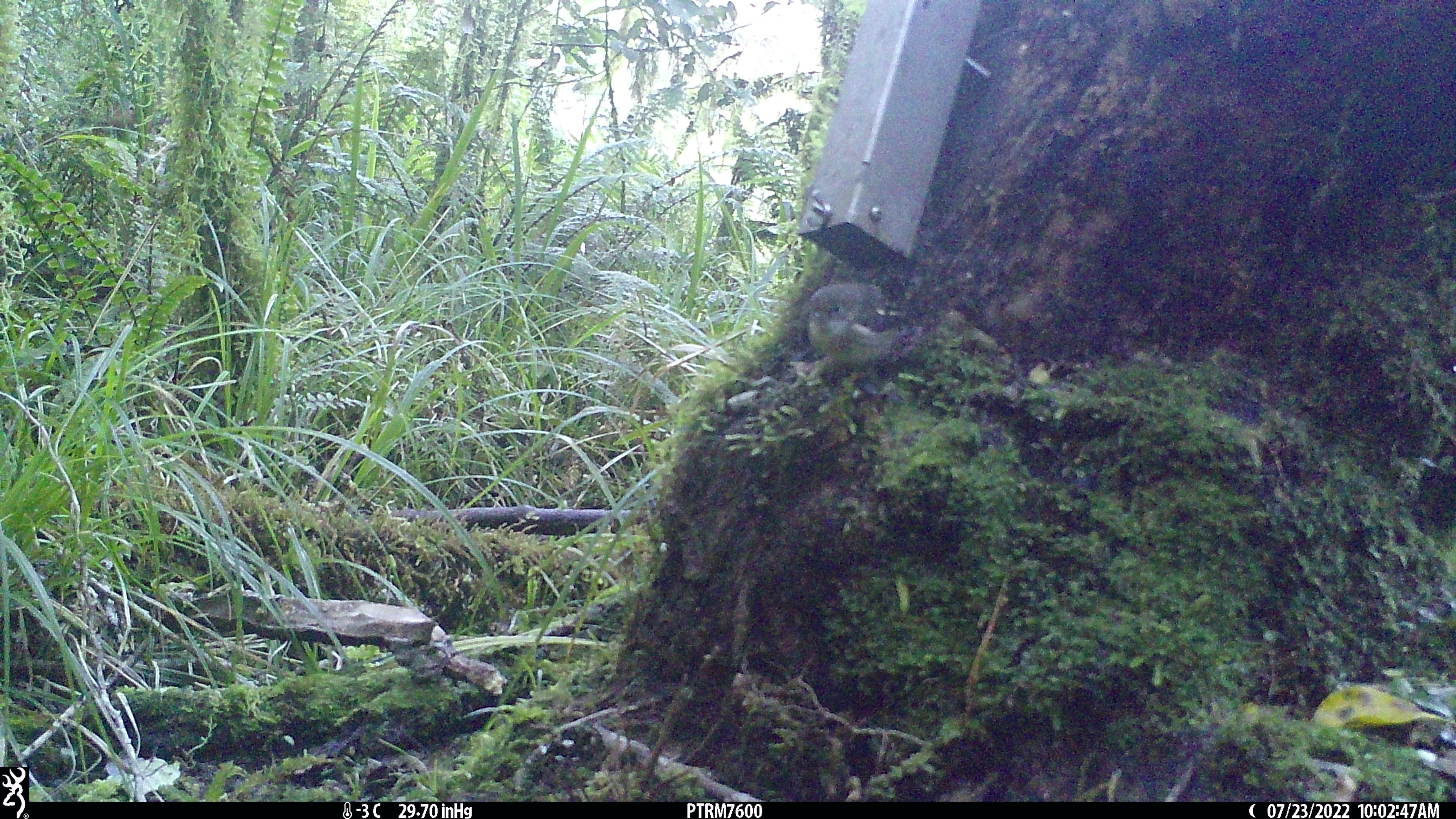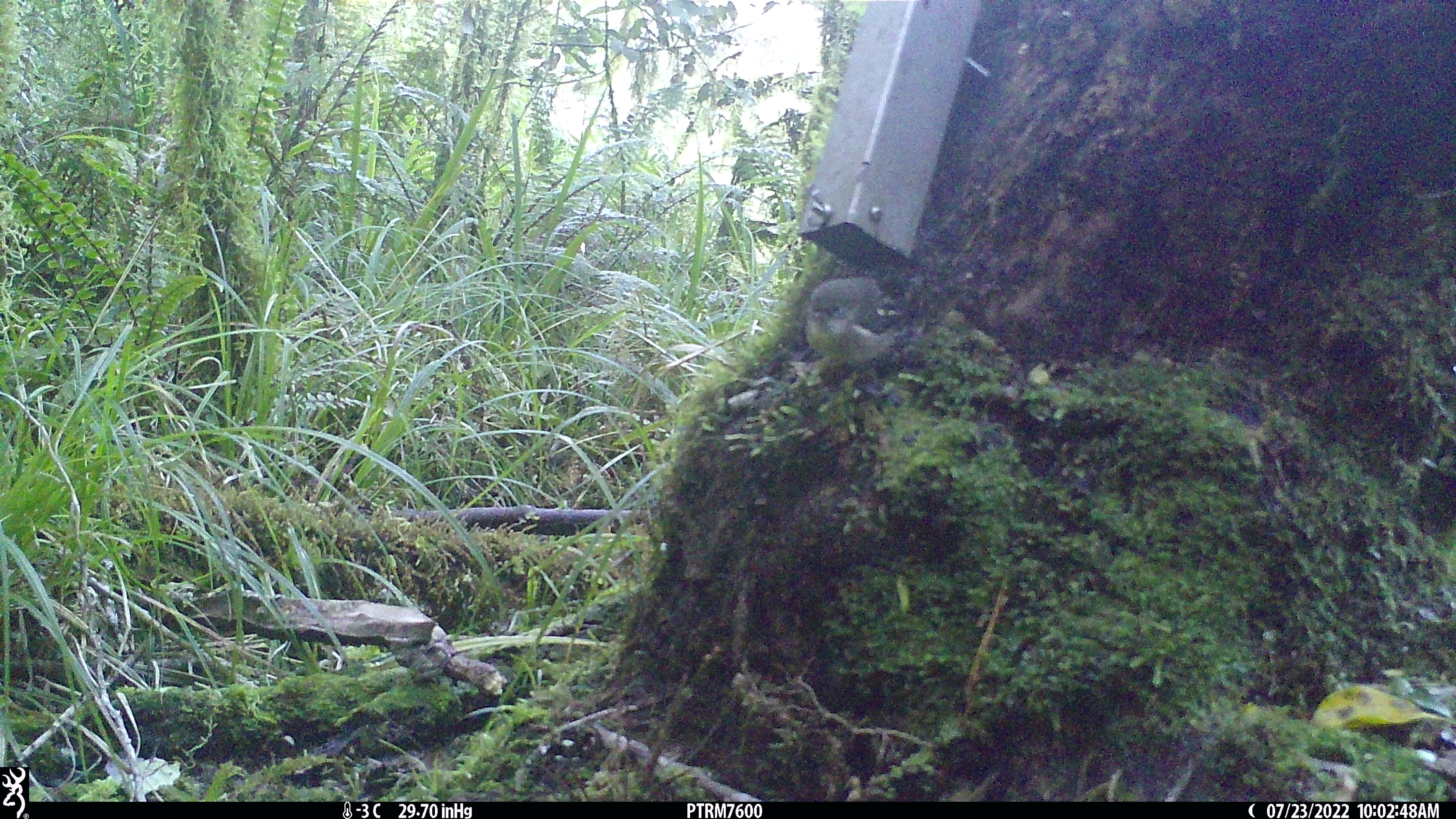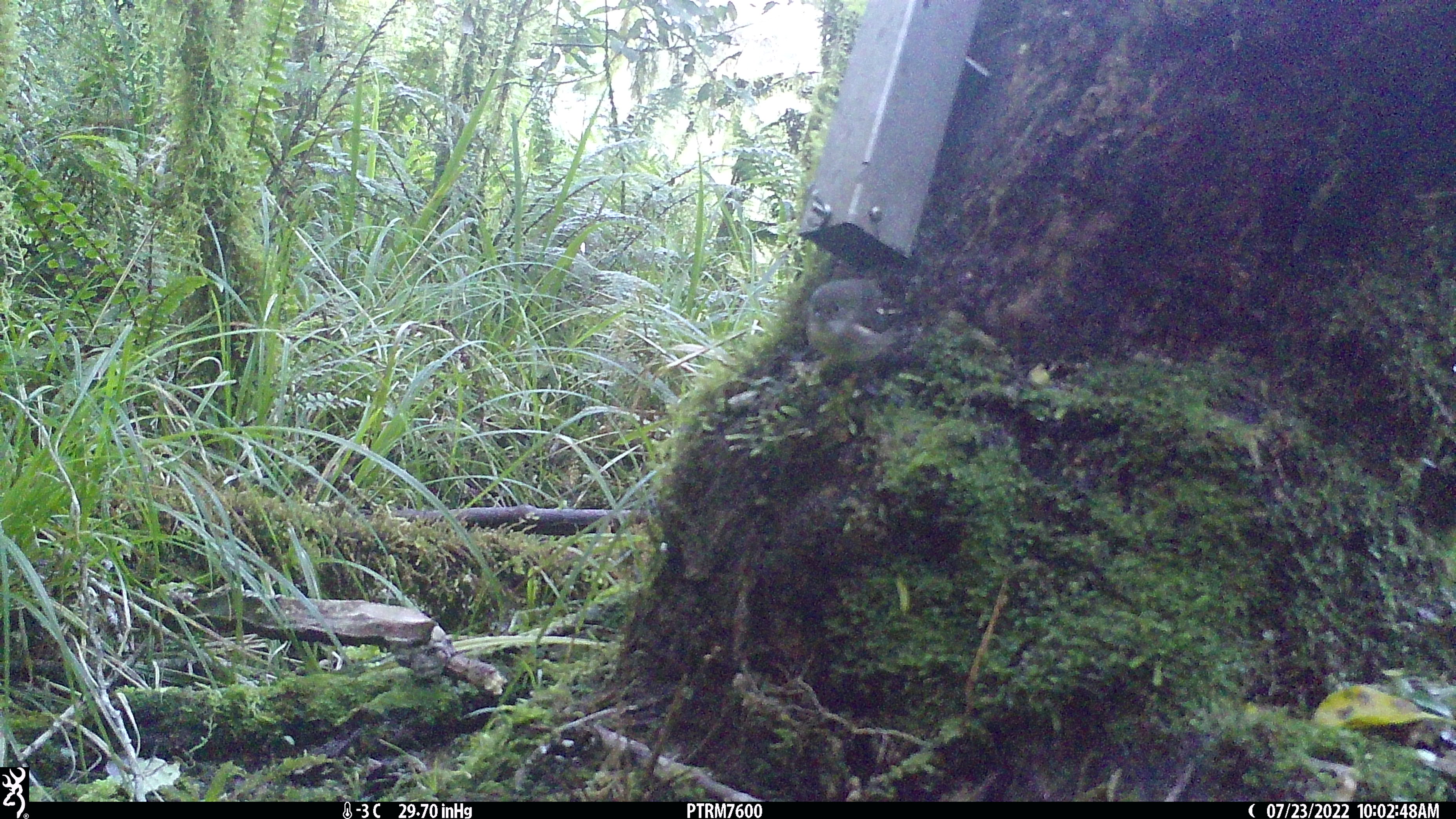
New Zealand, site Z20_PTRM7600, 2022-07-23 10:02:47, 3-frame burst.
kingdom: Animalia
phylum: Chordata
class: Aves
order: Passeriformes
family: Petroicidae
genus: Petroica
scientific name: Petroica macrocephala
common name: tomtit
Tomtit (Petroica macrocephala).